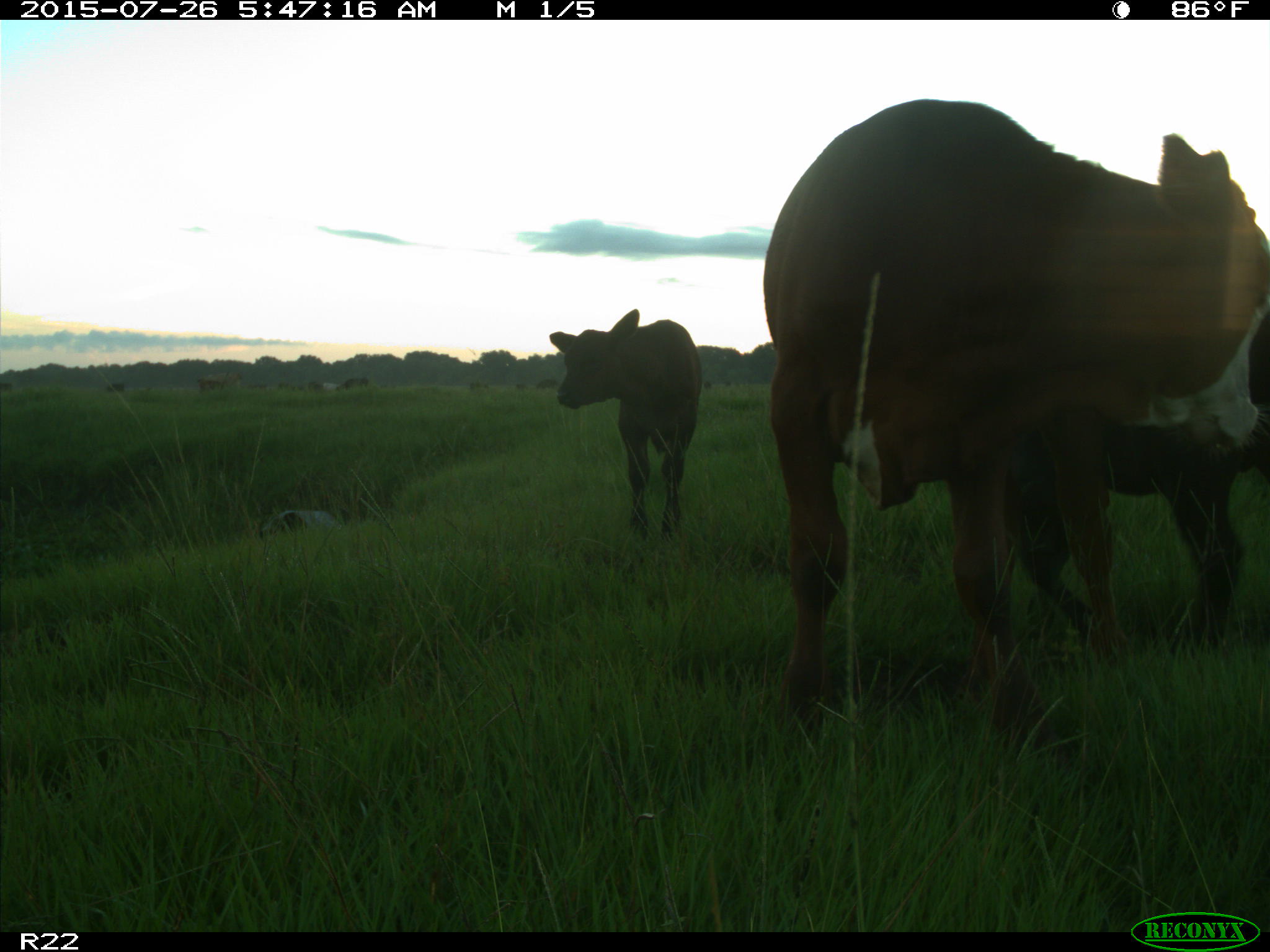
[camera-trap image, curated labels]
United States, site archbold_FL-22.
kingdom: Animalia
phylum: Chordata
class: Mammalia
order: Artiodactyla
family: Bovidae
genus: Bos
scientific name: Bos taurus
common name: domestic cow